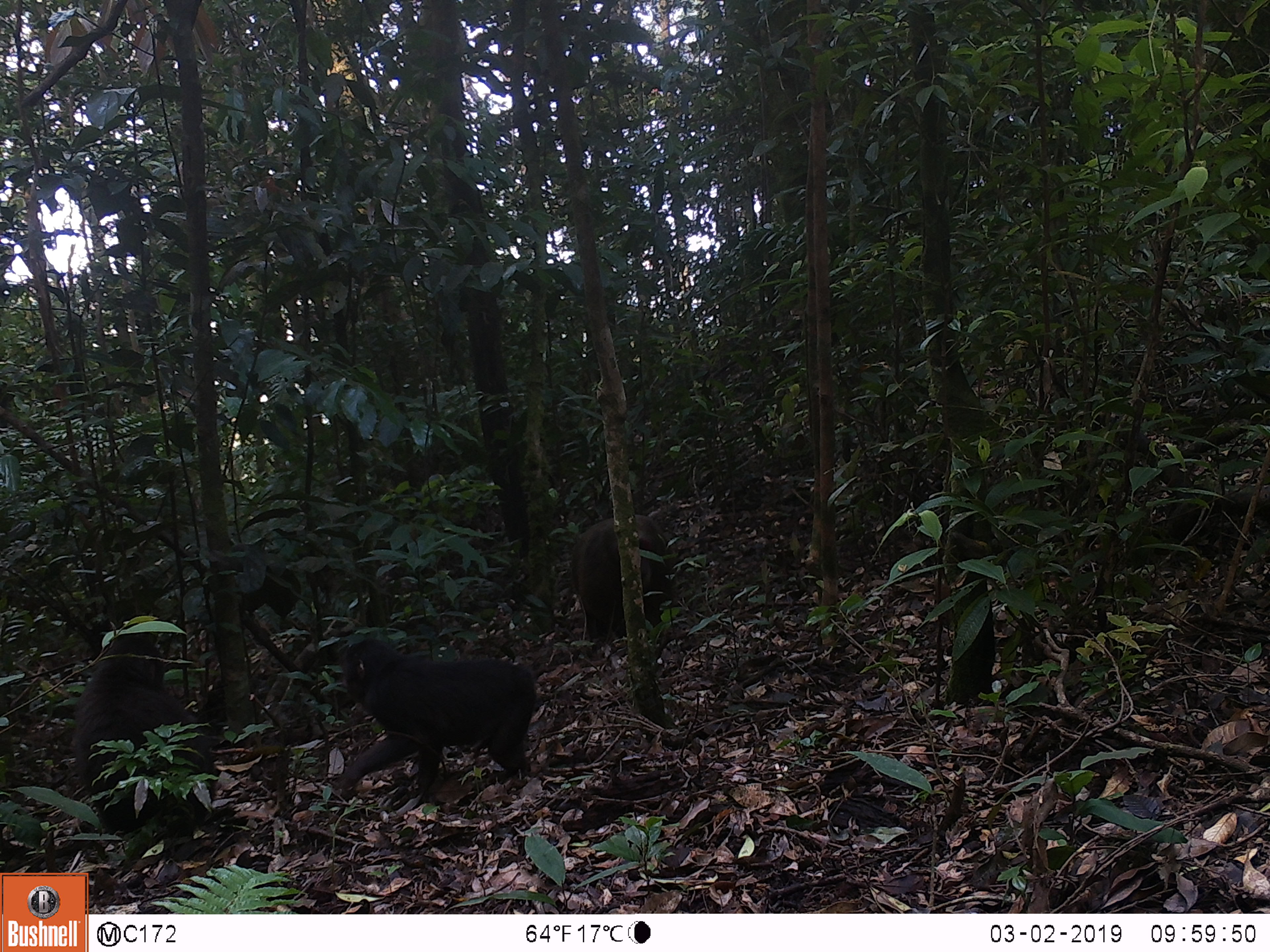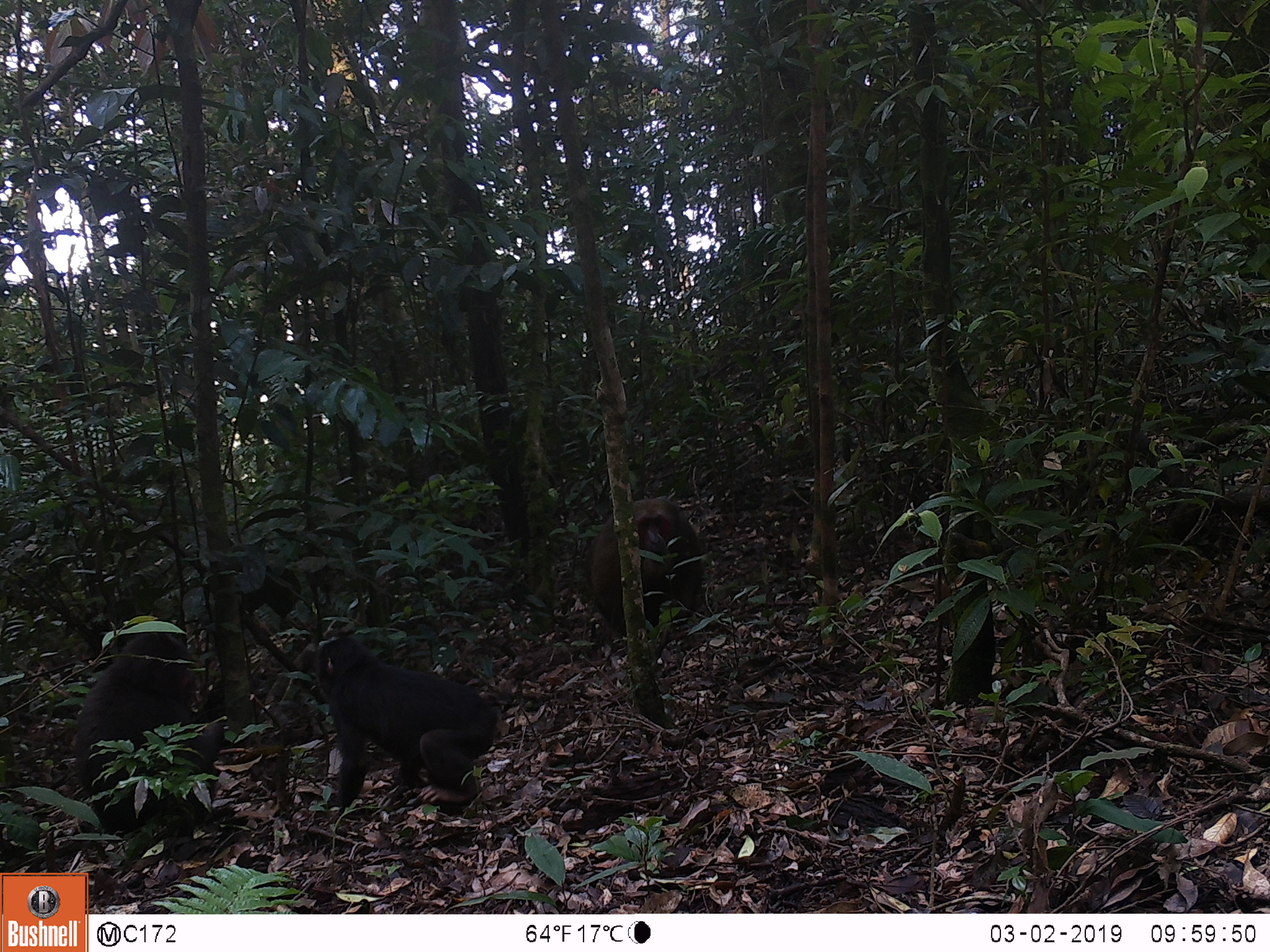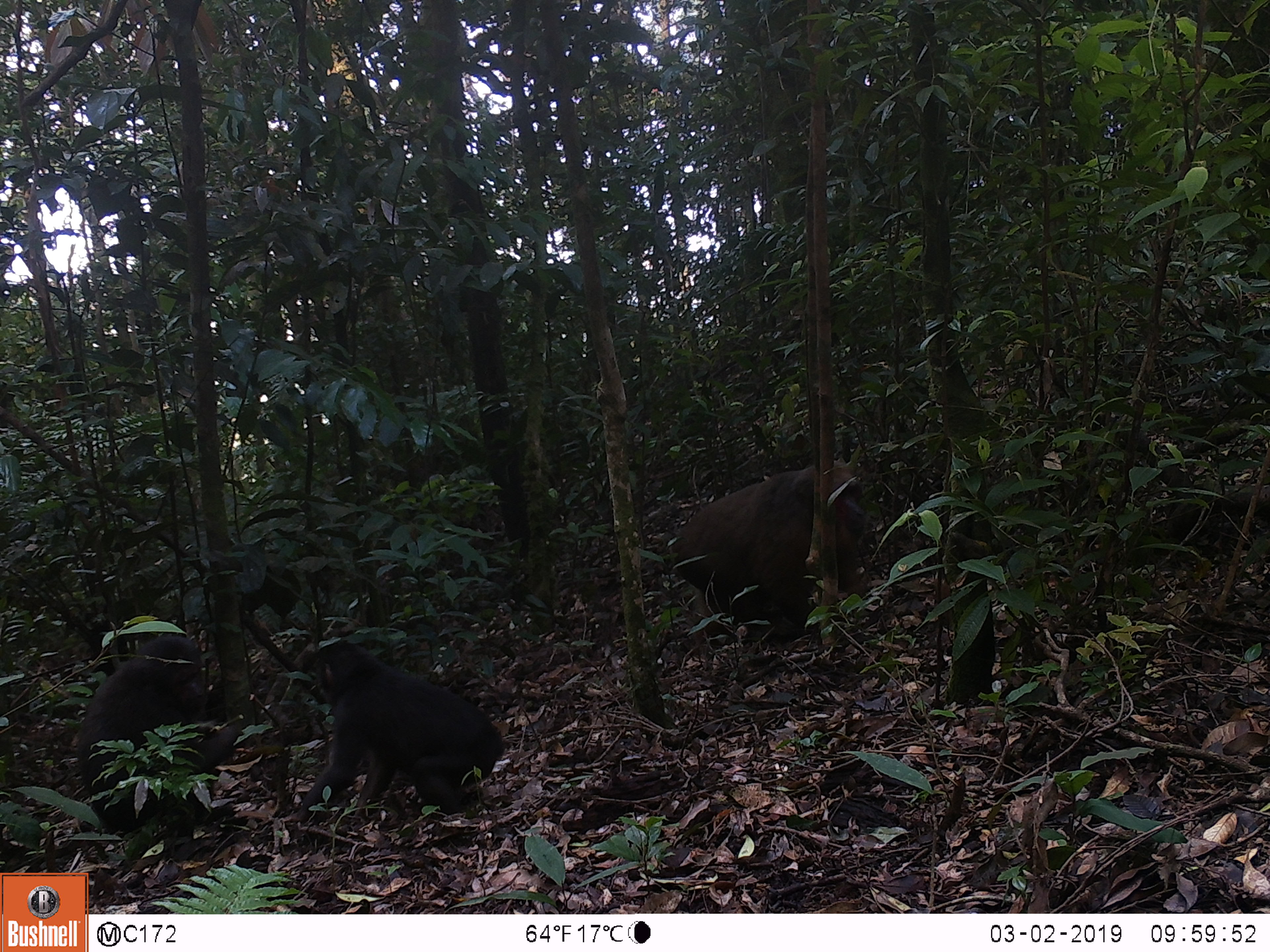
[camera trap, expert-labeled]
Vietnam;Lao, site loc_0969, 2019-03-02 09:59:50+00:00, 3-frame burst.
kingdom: Animalia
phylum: Chordata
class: Mammalia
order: Primates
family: Cercopithecidae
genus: Macaca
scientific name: Macaca arctoides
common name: stump-tailed macaque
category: stump tailed macaque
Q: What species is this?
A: Stump tailed macaque (stump-tailed macaque) (Macaca arctoides).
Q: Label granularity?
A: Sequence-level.